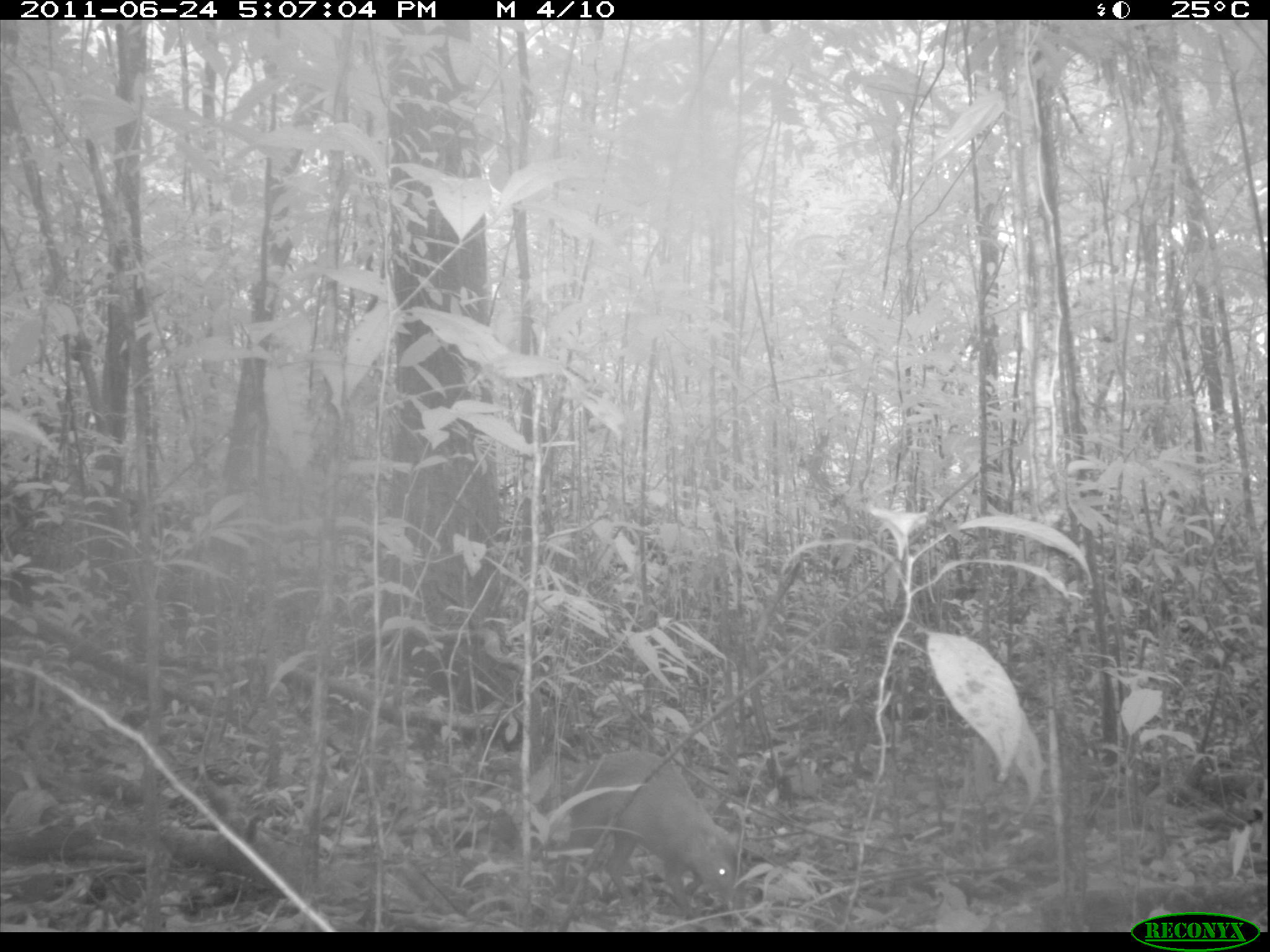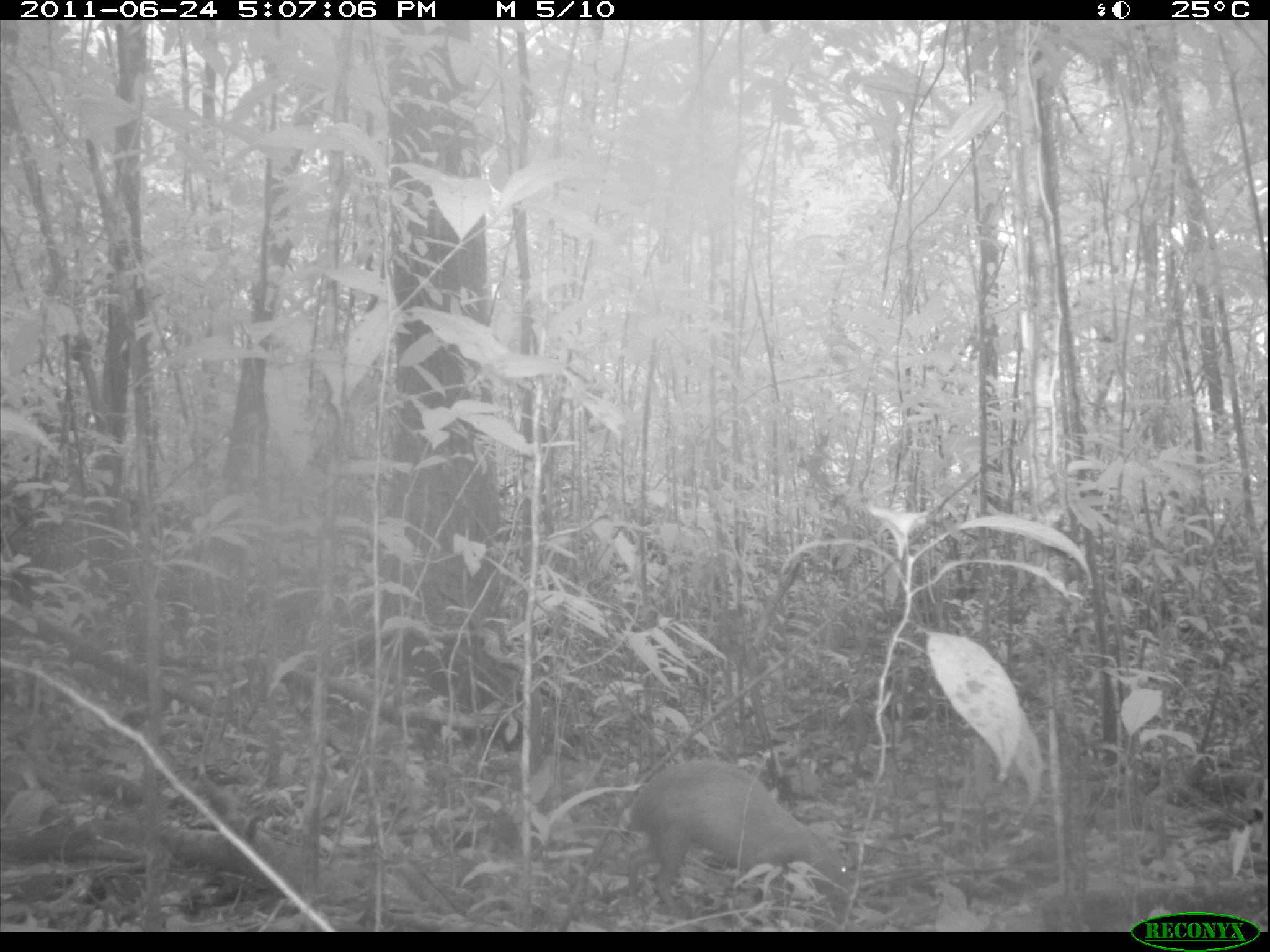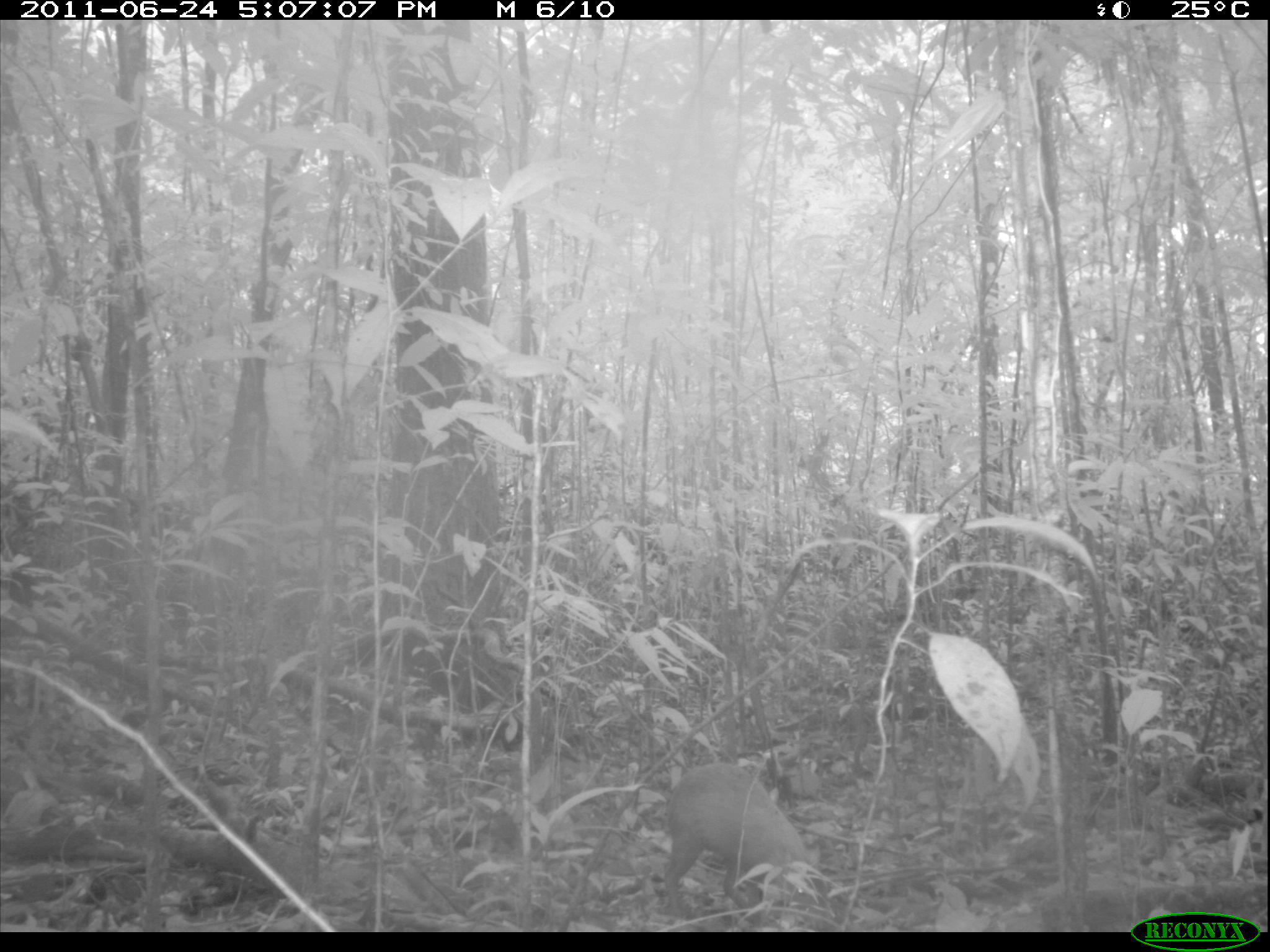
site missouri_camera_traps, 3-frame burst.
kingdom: Animalia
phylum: Chordata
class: Mammalia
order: Rodentia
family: Dasyproctidae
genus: Dasyprocta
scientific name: Dasyprocta coibae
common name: coiban agouti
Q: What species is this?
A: Coiban agouti (Dasyprocta coibae).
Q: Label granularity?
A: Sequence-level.